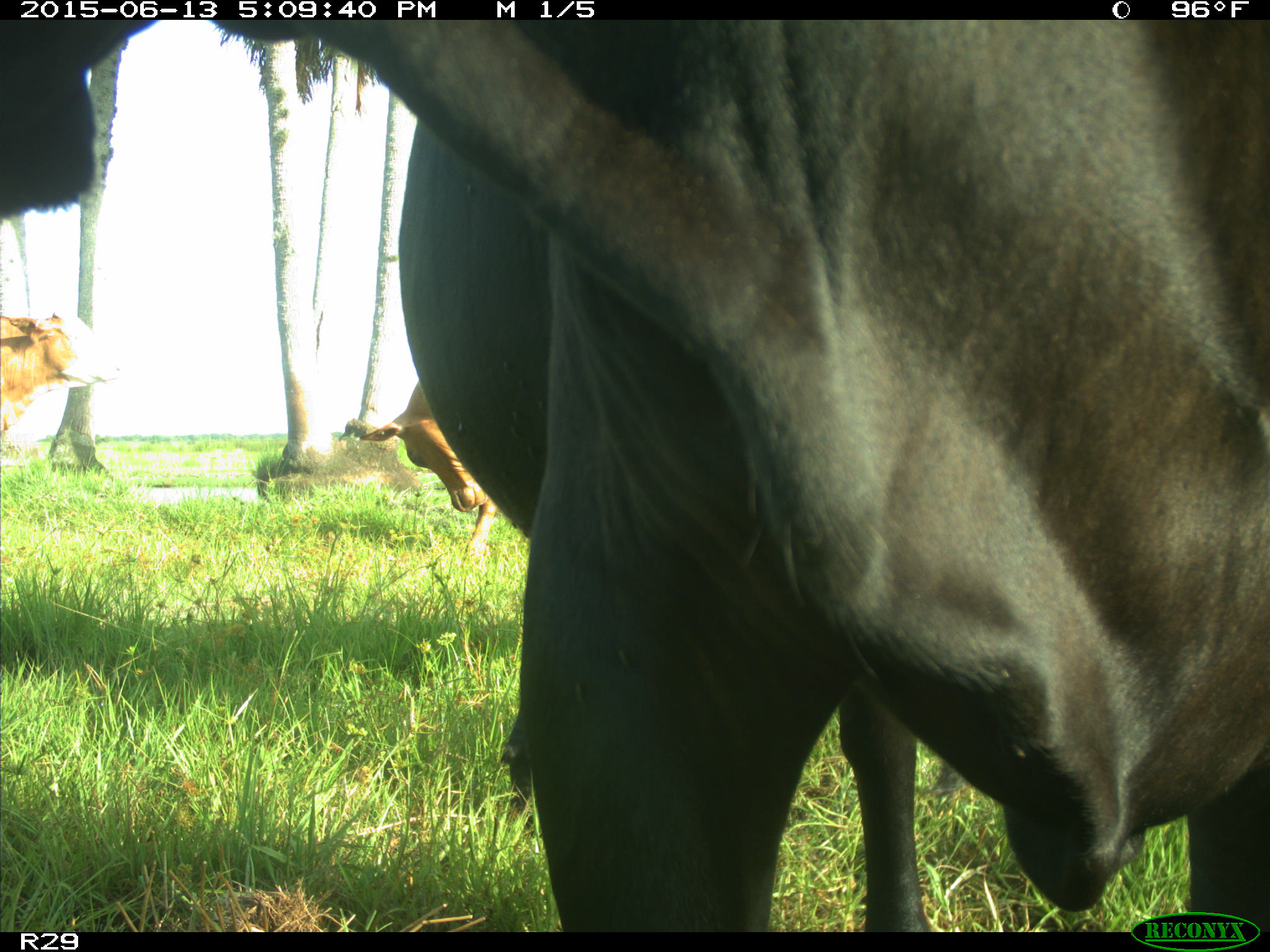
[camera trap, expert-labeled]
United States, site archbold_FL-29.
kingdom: Animalia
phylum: Chordata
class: Mammalia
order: Artiodactyla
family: Bovidae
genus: Bos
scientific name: Bos taurus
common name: domestic cow